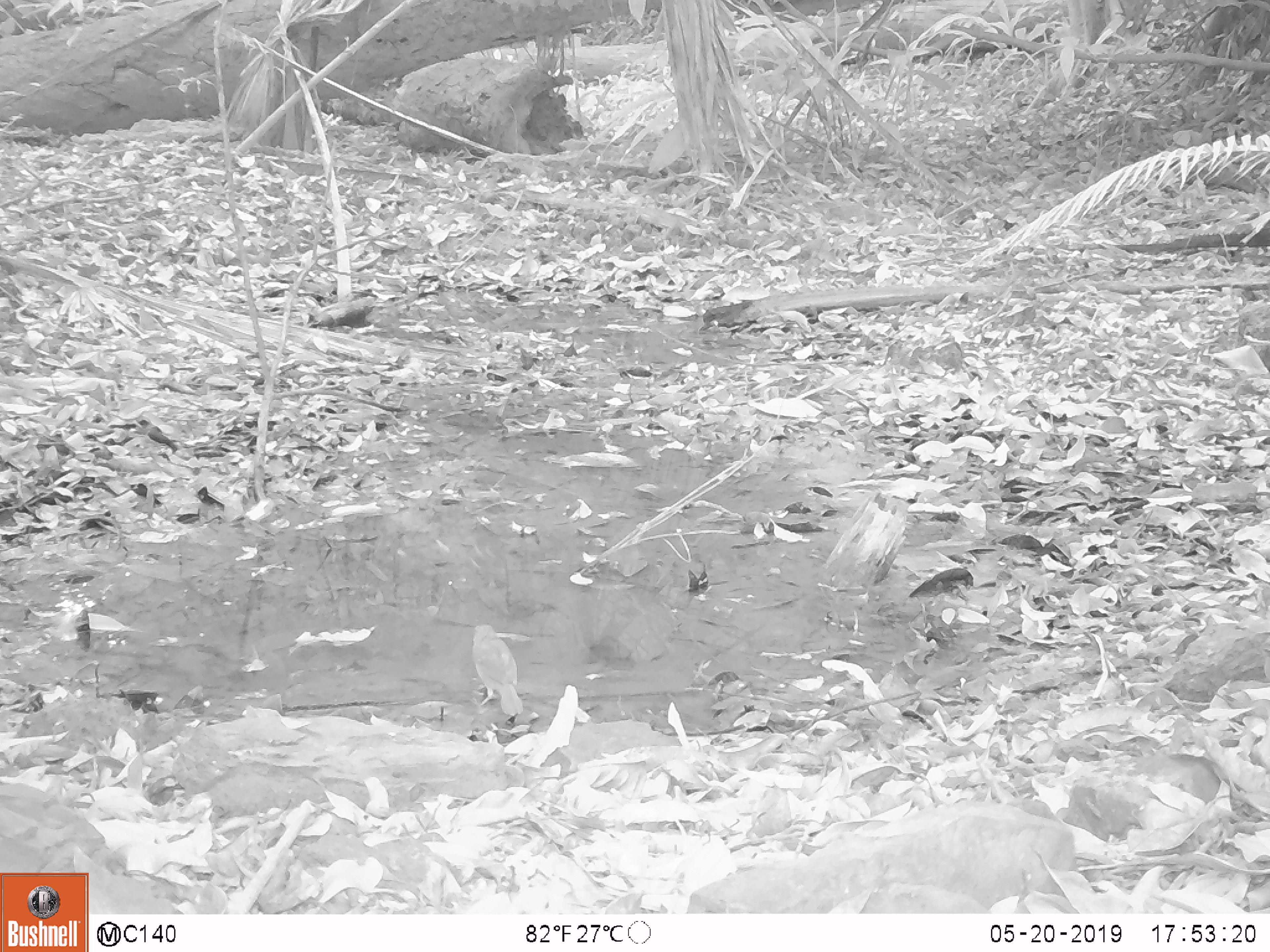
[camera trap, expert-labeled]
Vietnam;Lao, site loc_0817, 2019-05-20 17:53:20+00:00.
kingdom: Animalia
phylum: Chordata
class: Aves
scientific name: Aves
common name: bird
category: unidentified bird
Unidentified bird (bird) (Aves). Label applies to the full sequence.